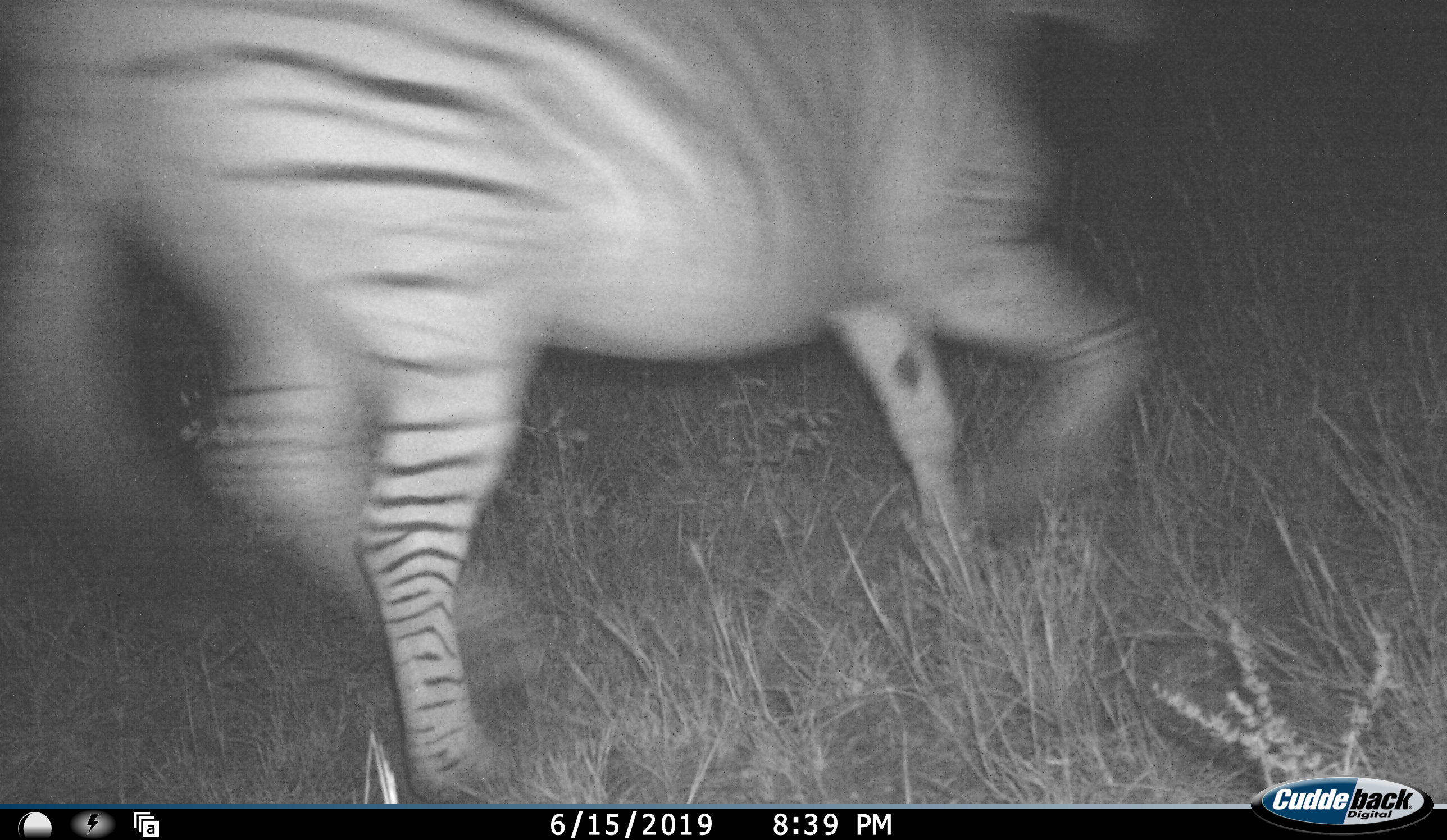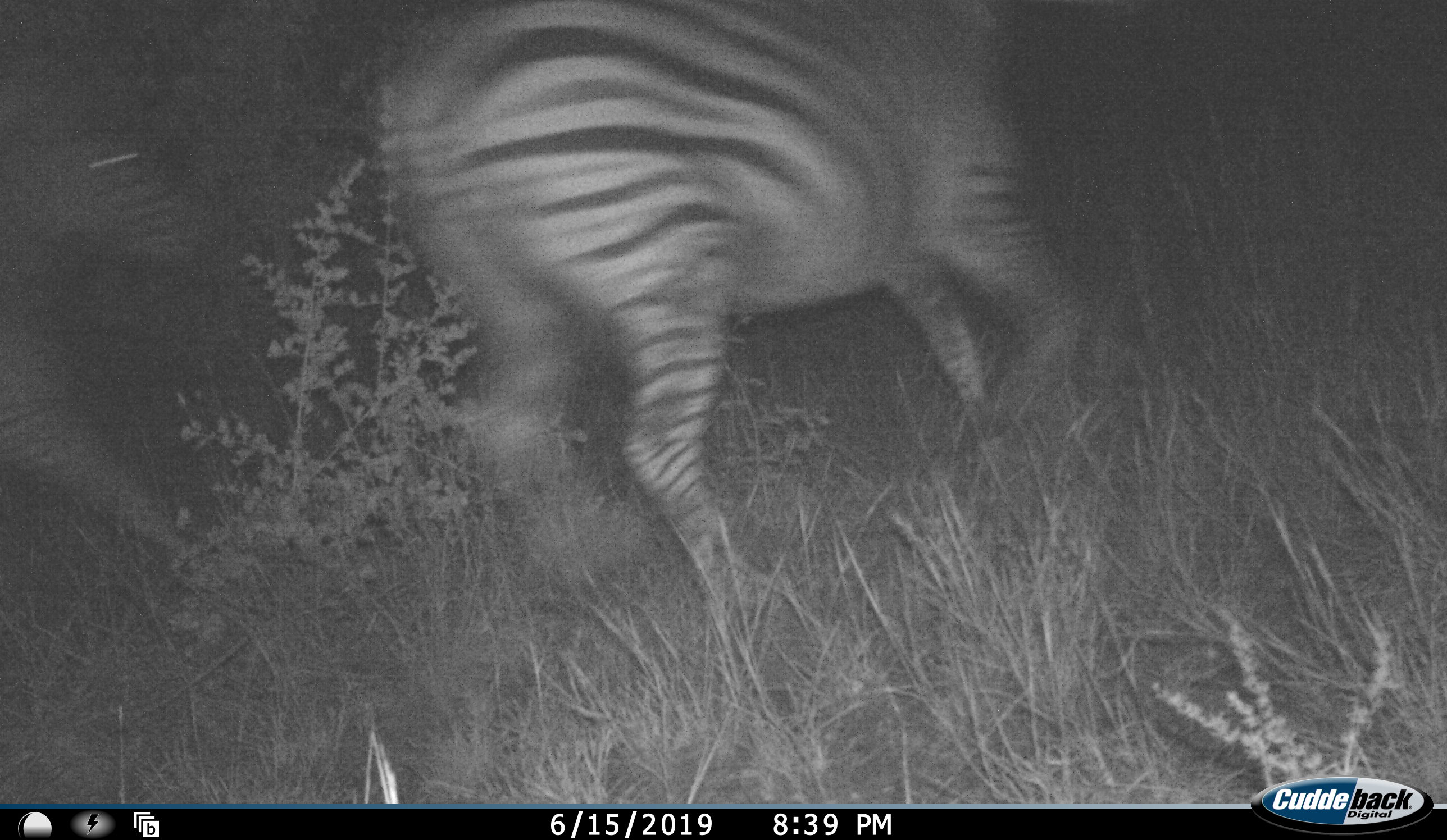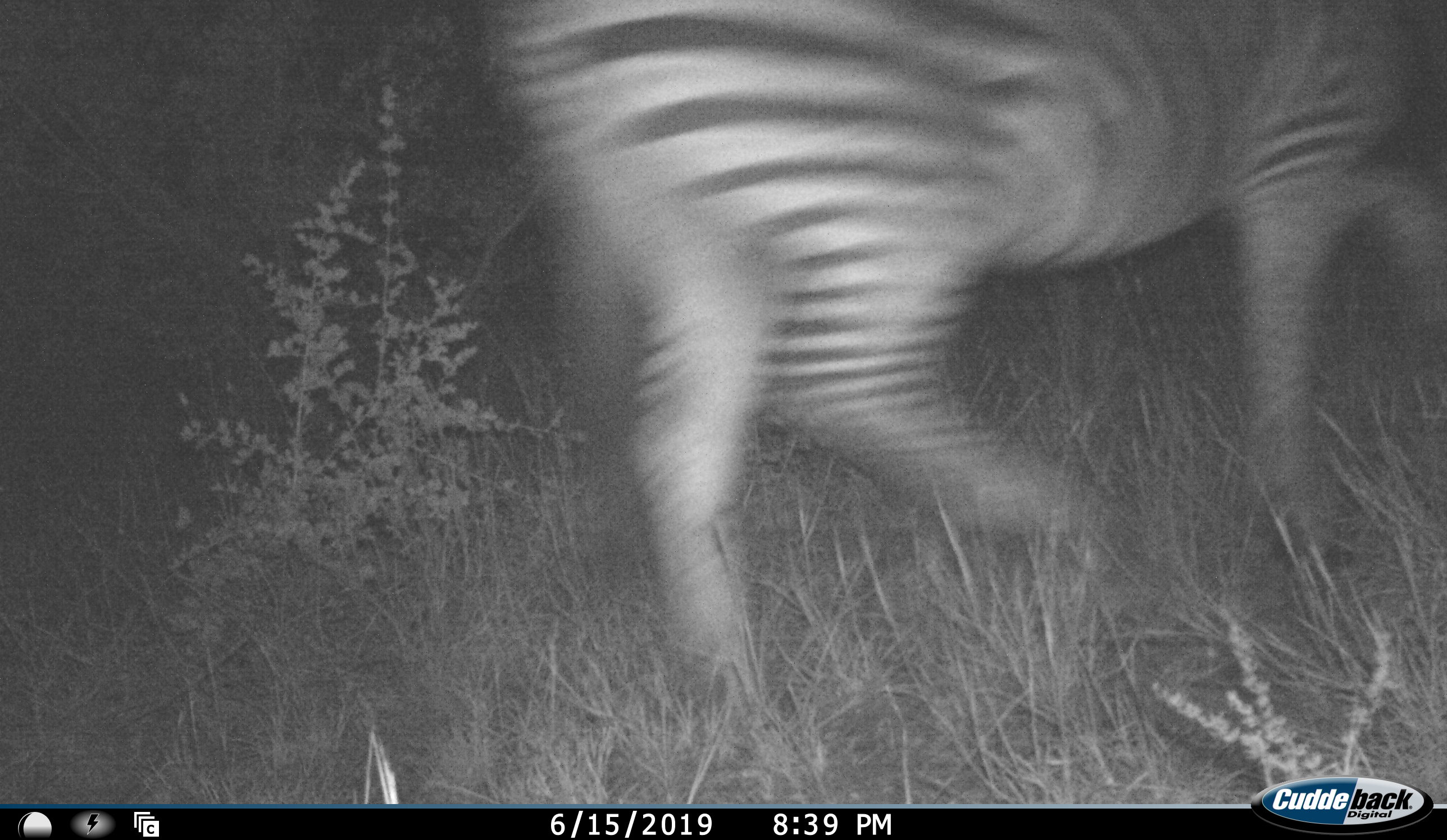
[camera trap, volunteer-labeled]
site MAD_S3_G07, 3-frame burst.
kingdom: Animalia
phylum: Chordata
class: Mammalia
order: Perissodactyla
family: Equidae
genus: Equus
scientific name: Equus quagga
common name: plains zebra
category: zebraplains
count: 2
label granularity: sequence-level